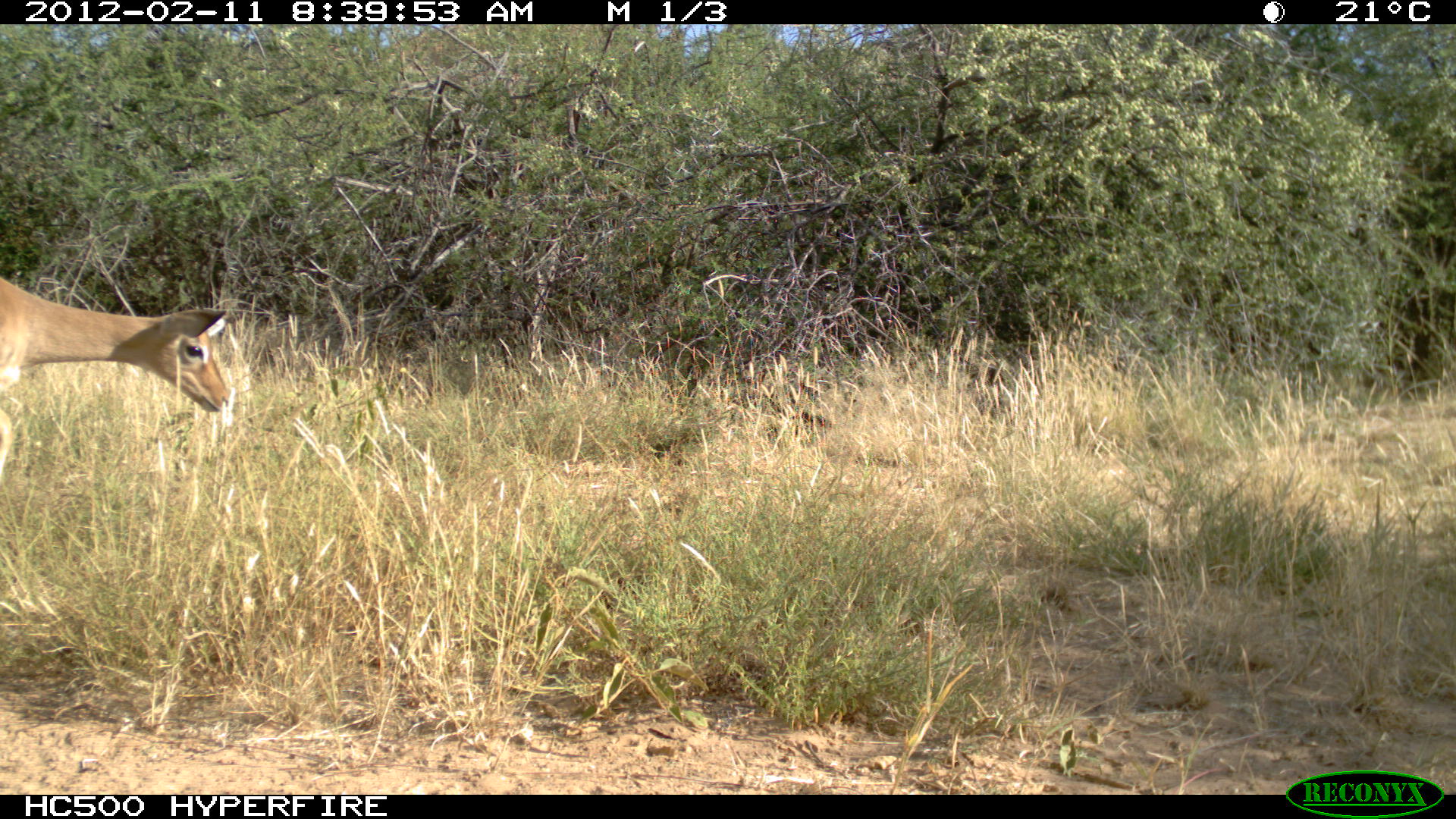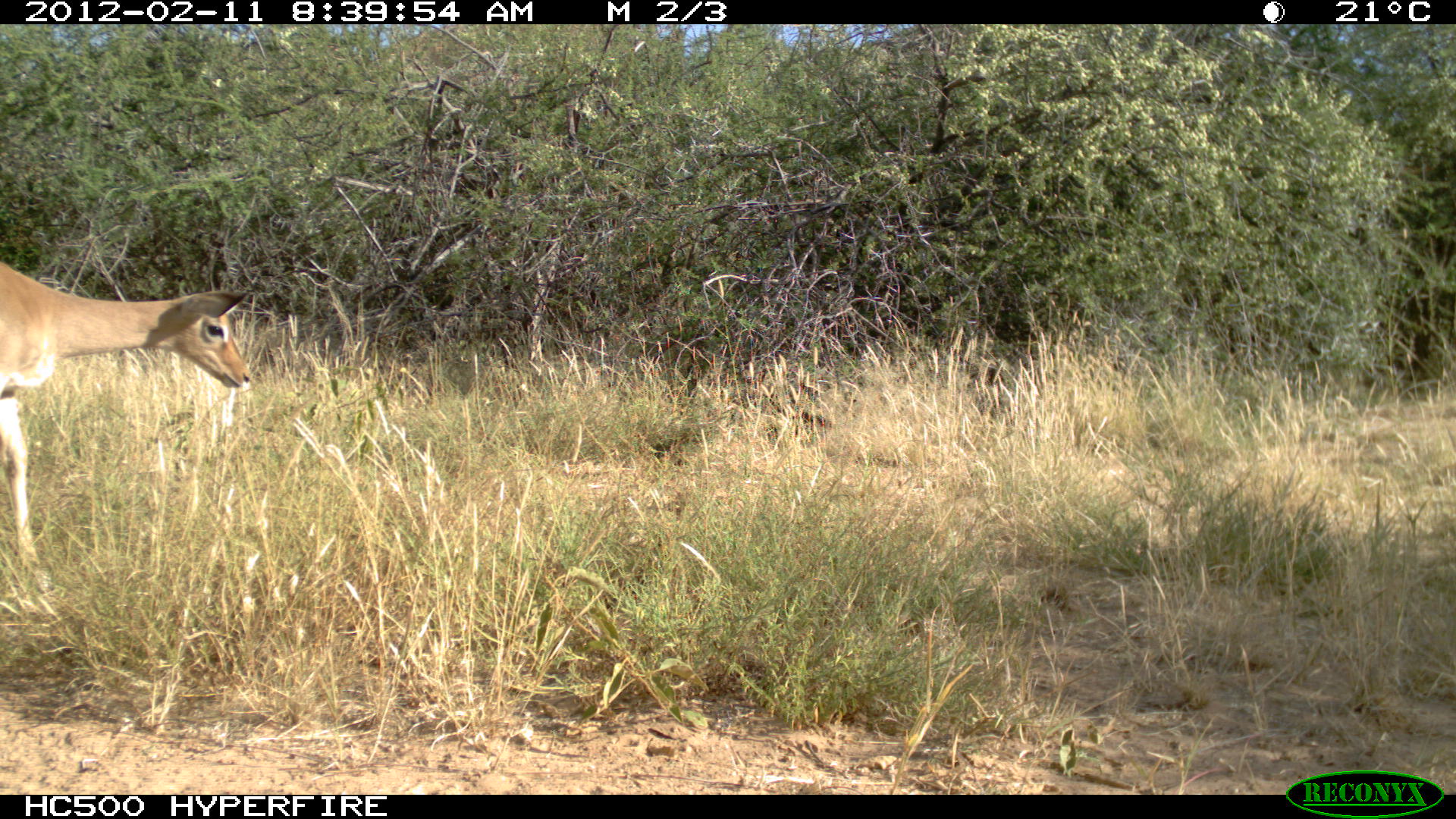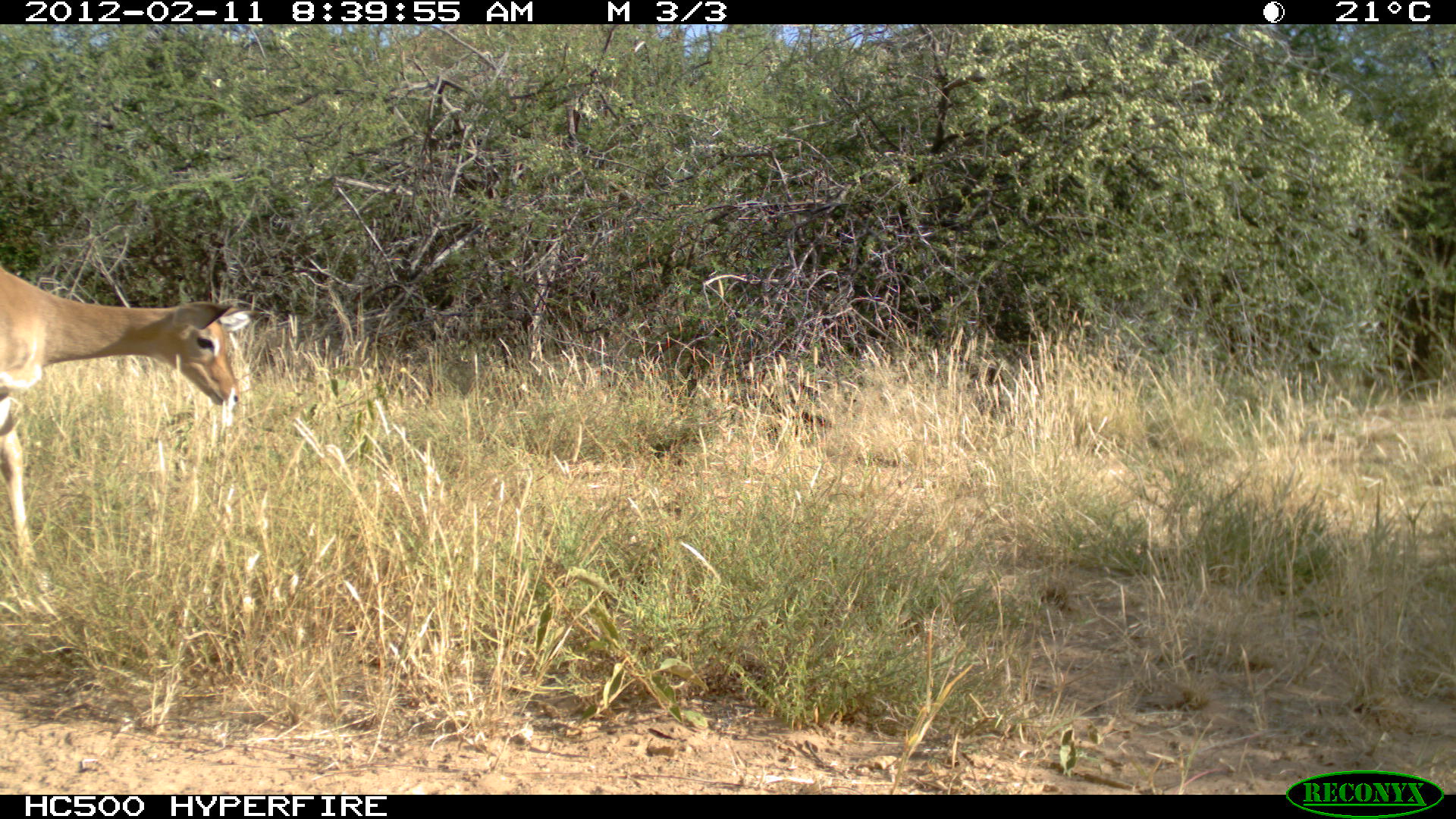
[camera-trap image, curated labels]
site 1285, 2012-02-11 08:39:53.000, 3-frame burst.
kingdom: Animalia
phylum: Chordata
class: Mammalia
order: Artiodactyla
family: Bovidae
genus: Aepyceros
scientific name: Aepyceros melampus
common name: impala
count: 1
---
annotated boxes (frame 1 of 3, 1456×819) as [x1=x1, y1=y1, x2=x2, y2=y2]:
aepyceros melampus: [x1=0, y1=273, x2=230, y2=498]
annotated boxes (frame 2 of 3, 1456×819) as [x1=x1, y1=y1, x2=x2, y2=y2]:
aepyceros melampus: [x1=0, y1=255, x2=252, y2=571]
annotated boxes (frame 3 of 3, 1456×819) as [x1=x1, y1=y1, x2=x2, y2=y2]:
aepyceros melampus: [x1=0, y1=260, x2=251, y2=570]